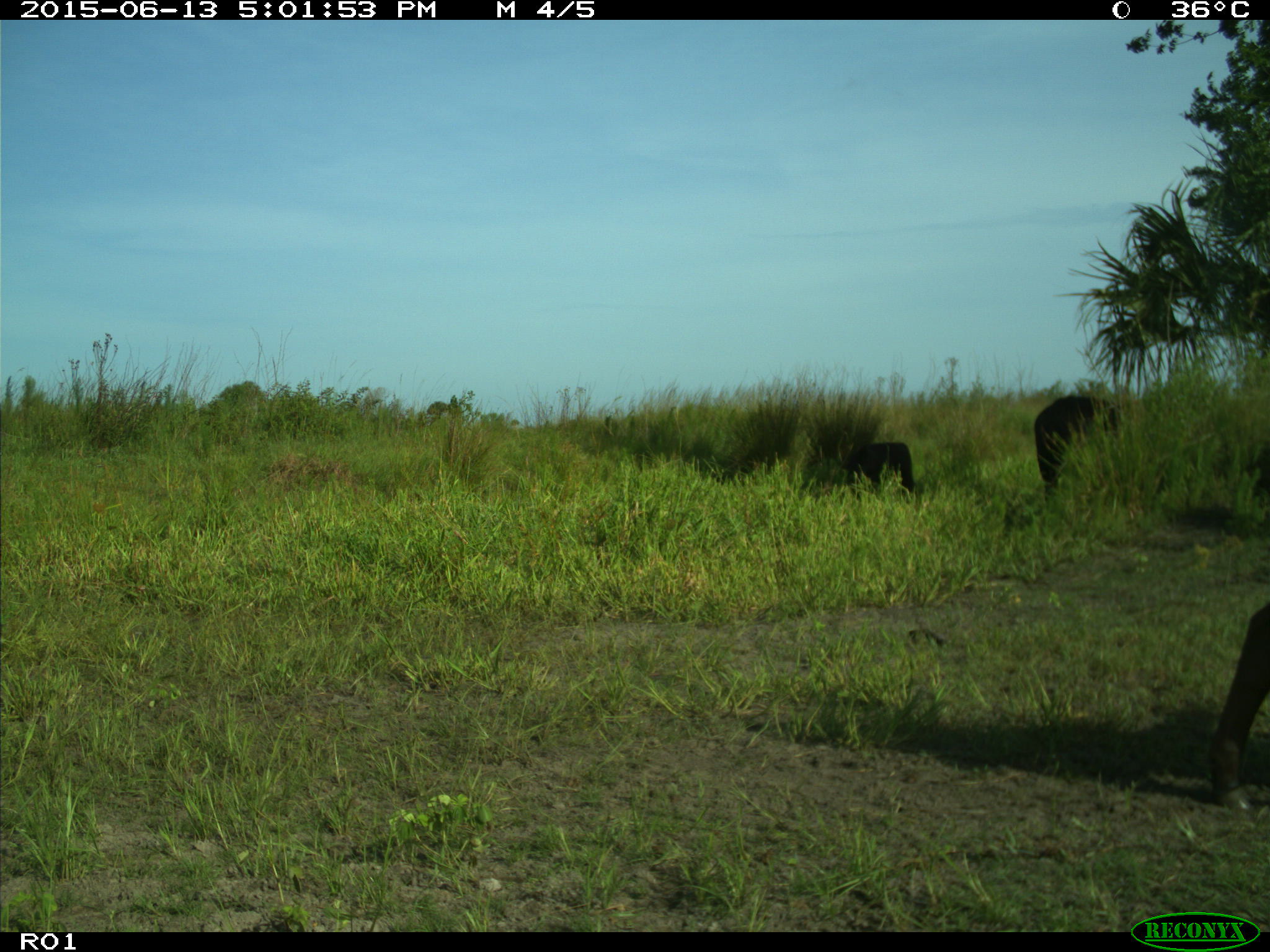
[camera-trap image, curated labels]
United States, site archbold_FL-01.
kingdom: Animalia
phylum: Chordata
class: Mammalia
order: Artiodactyla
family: Bovidae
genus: Bos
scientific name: Bos taurus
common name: domestic cow